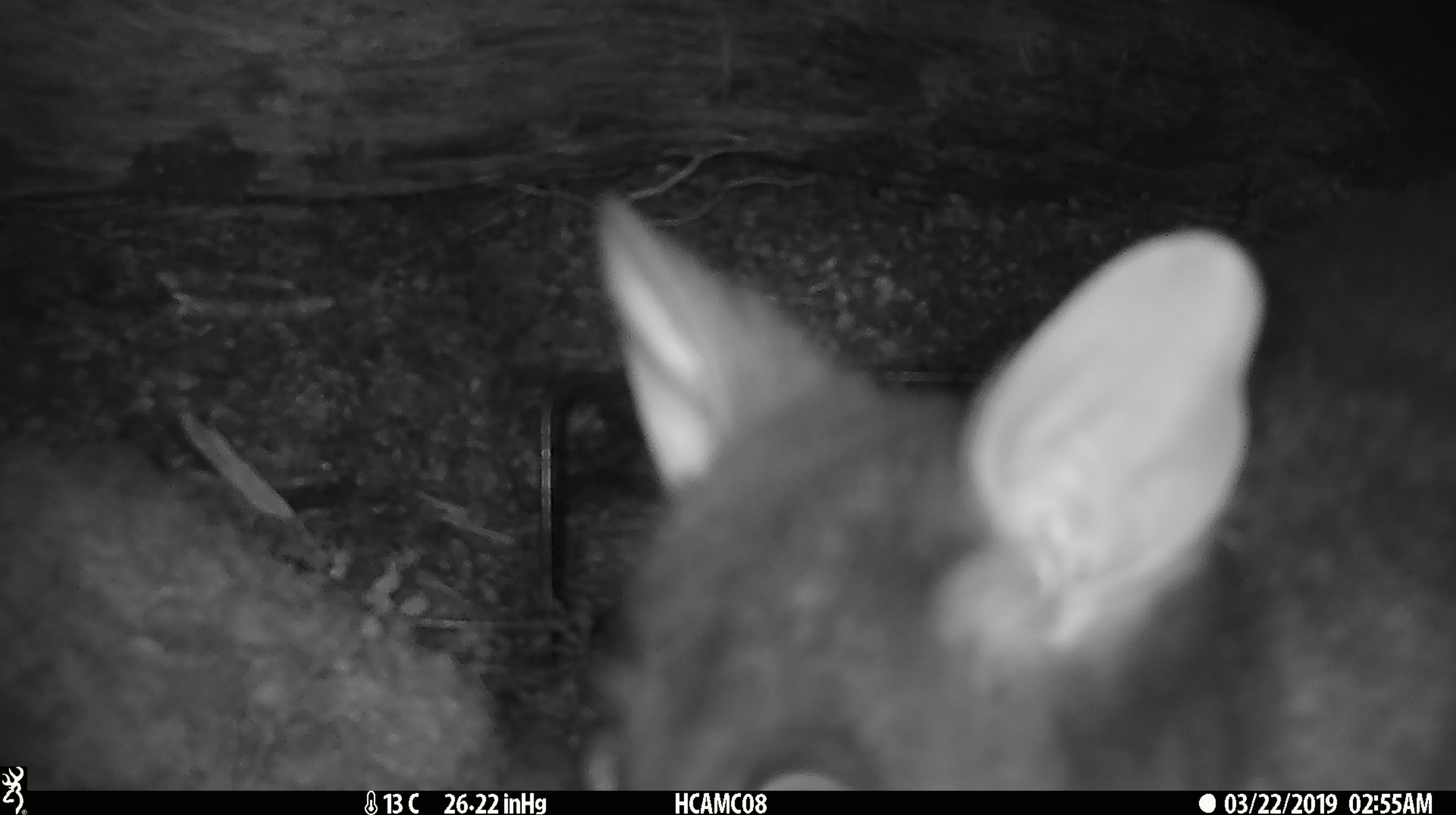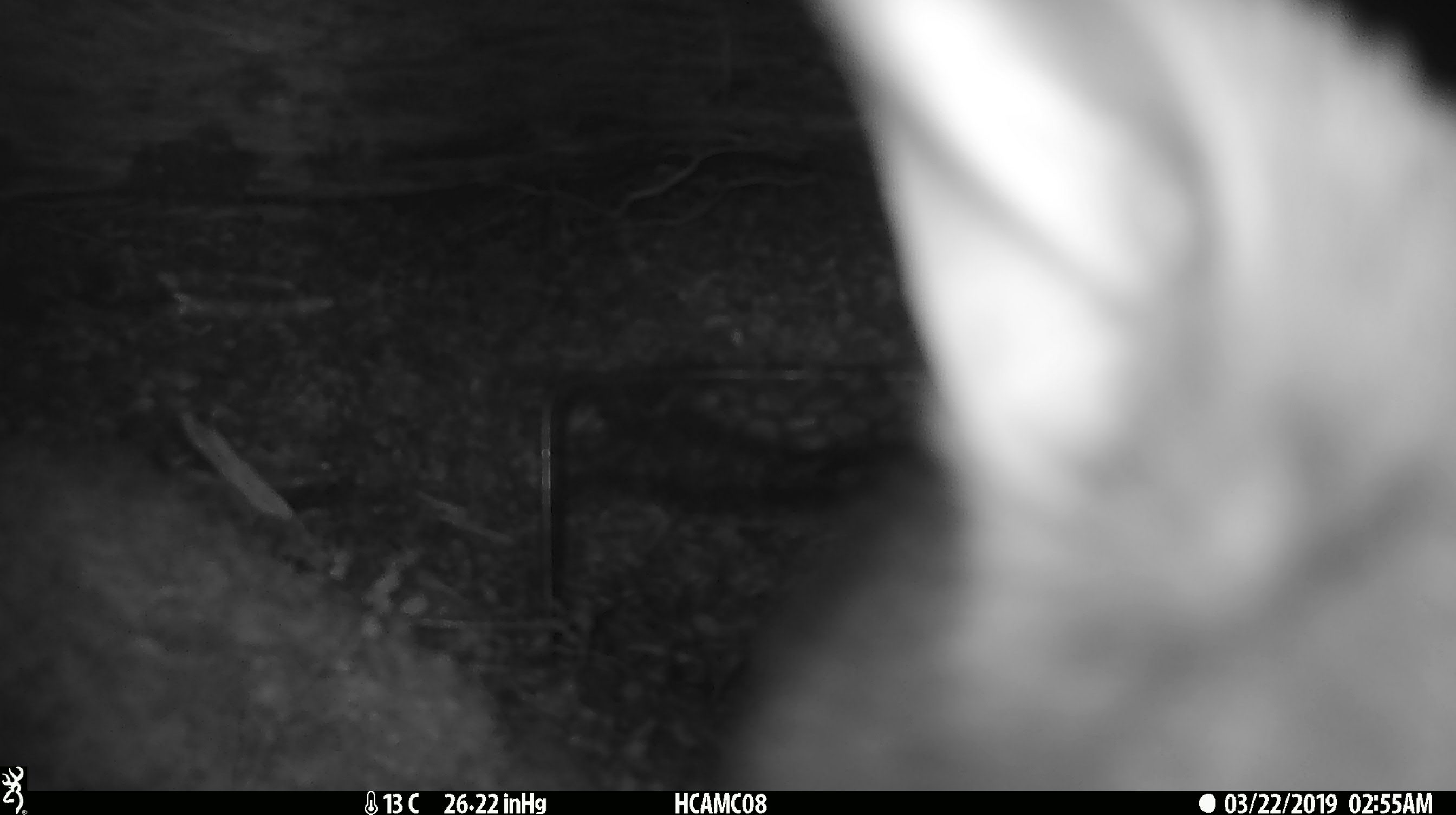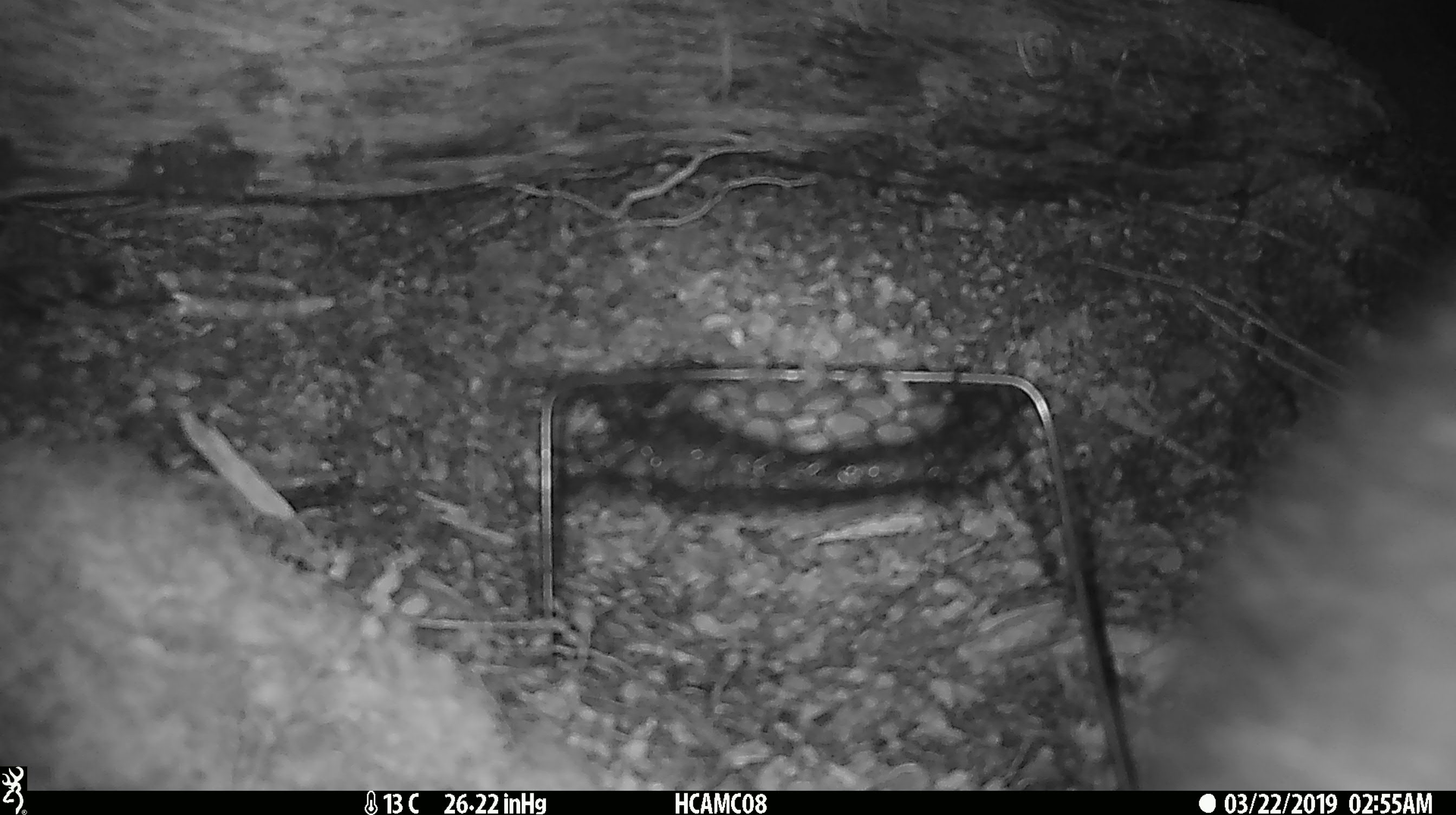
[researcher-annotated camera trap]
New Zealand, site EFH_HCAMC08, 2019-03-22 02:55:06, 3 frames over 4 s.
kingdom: Animalia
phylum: Chordata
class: Mammalia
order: Diprotodontia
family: Phalangeridae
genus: Trichosurus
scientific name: Trichosurus vulpecula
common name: common brushtail possum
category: possum